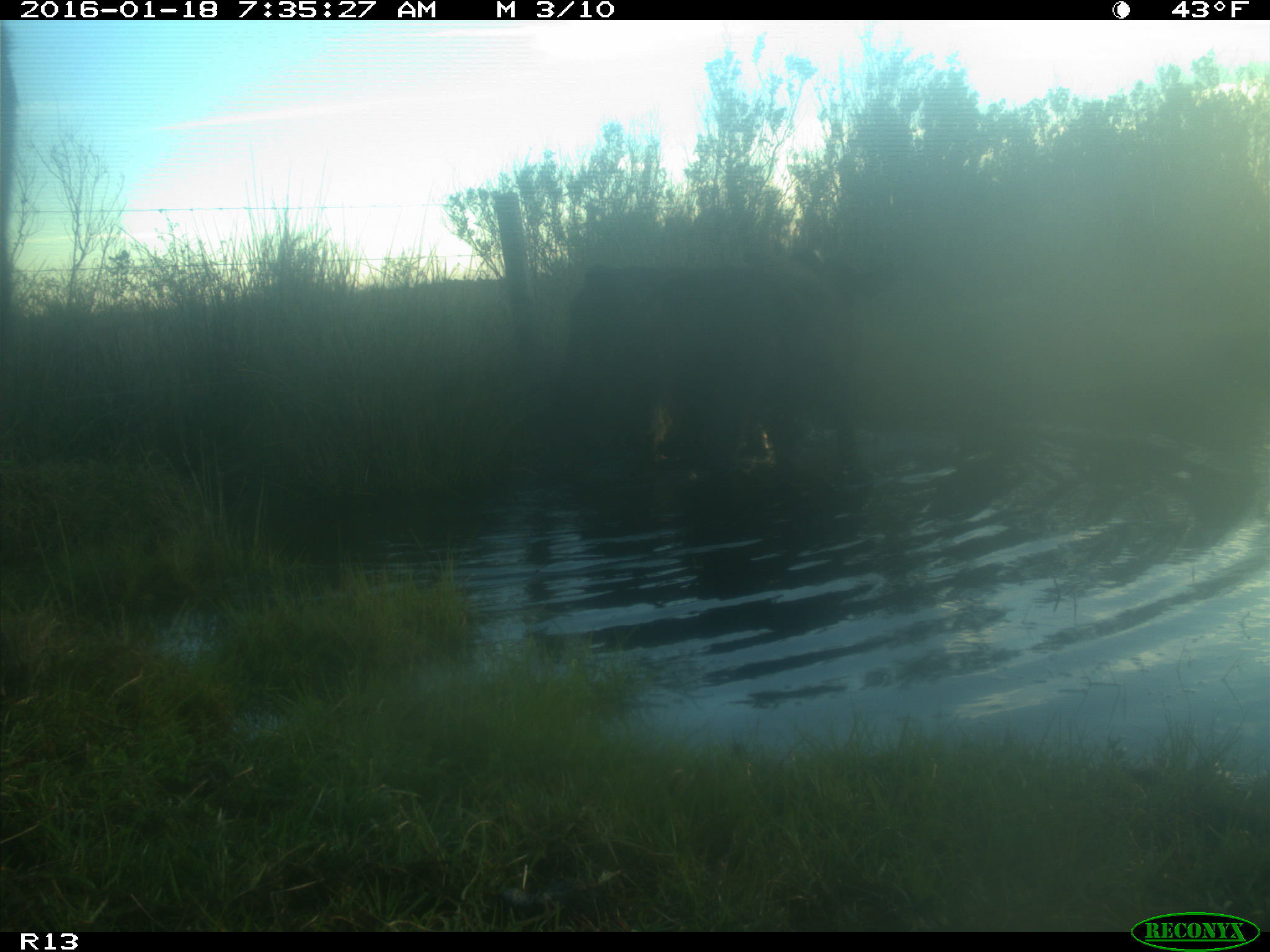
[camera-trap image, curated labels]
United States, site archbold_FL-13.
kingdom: Animalia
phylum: Chordata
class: Mammalia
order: Artiodactyla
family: Bovidae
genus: Bos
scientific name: Bos taurus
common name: domestic cow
Bos taurus (domestic cow).